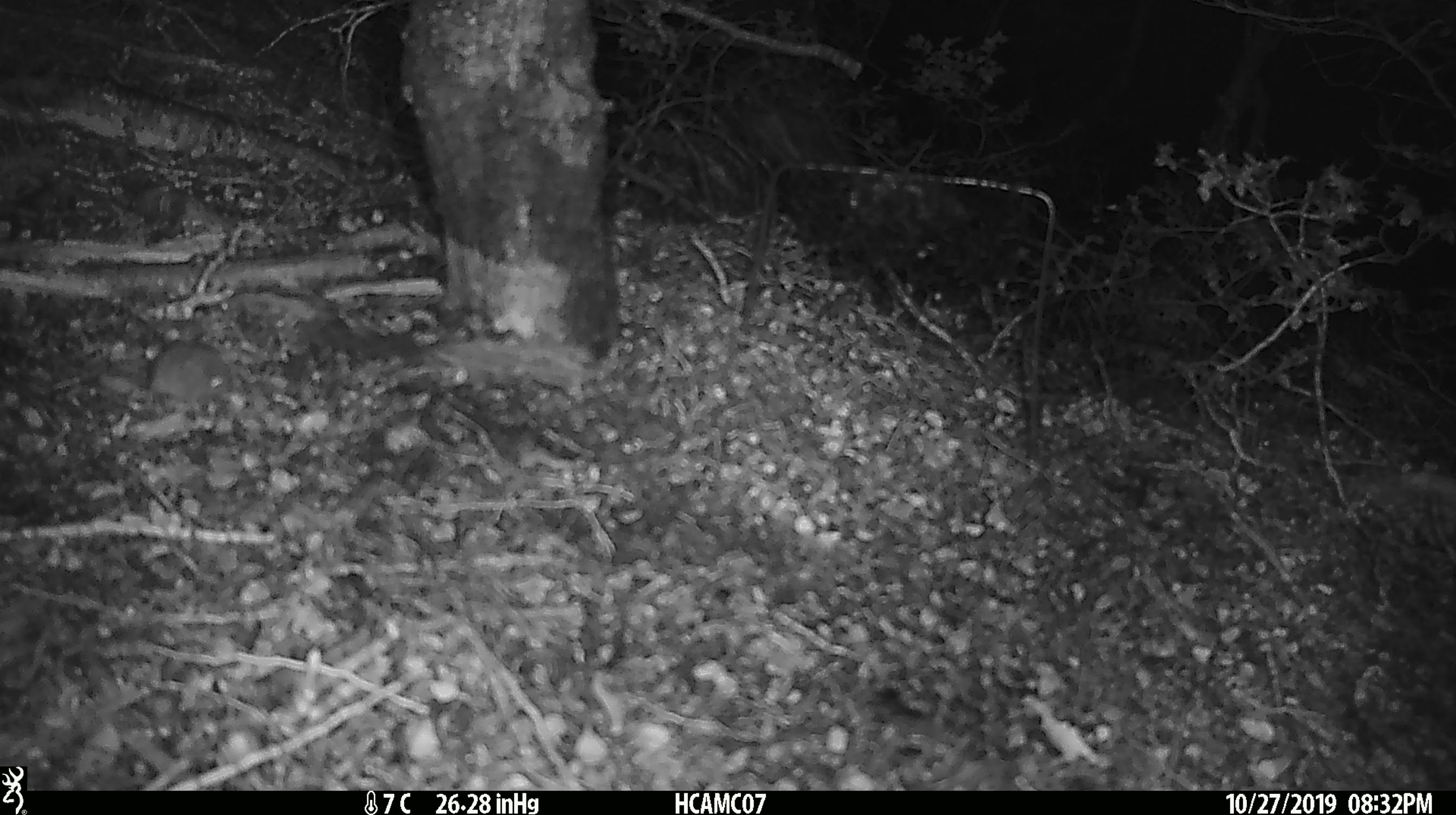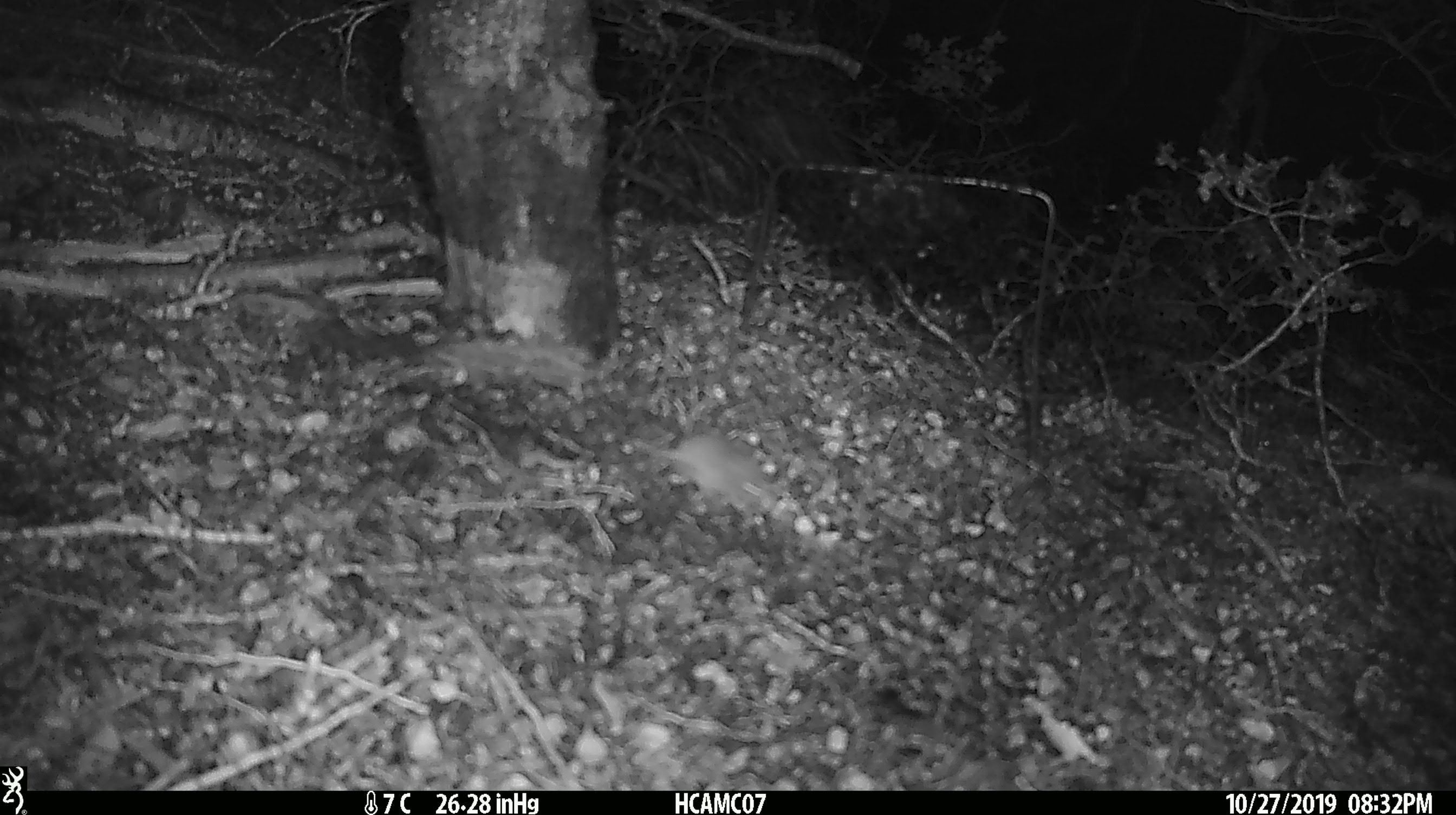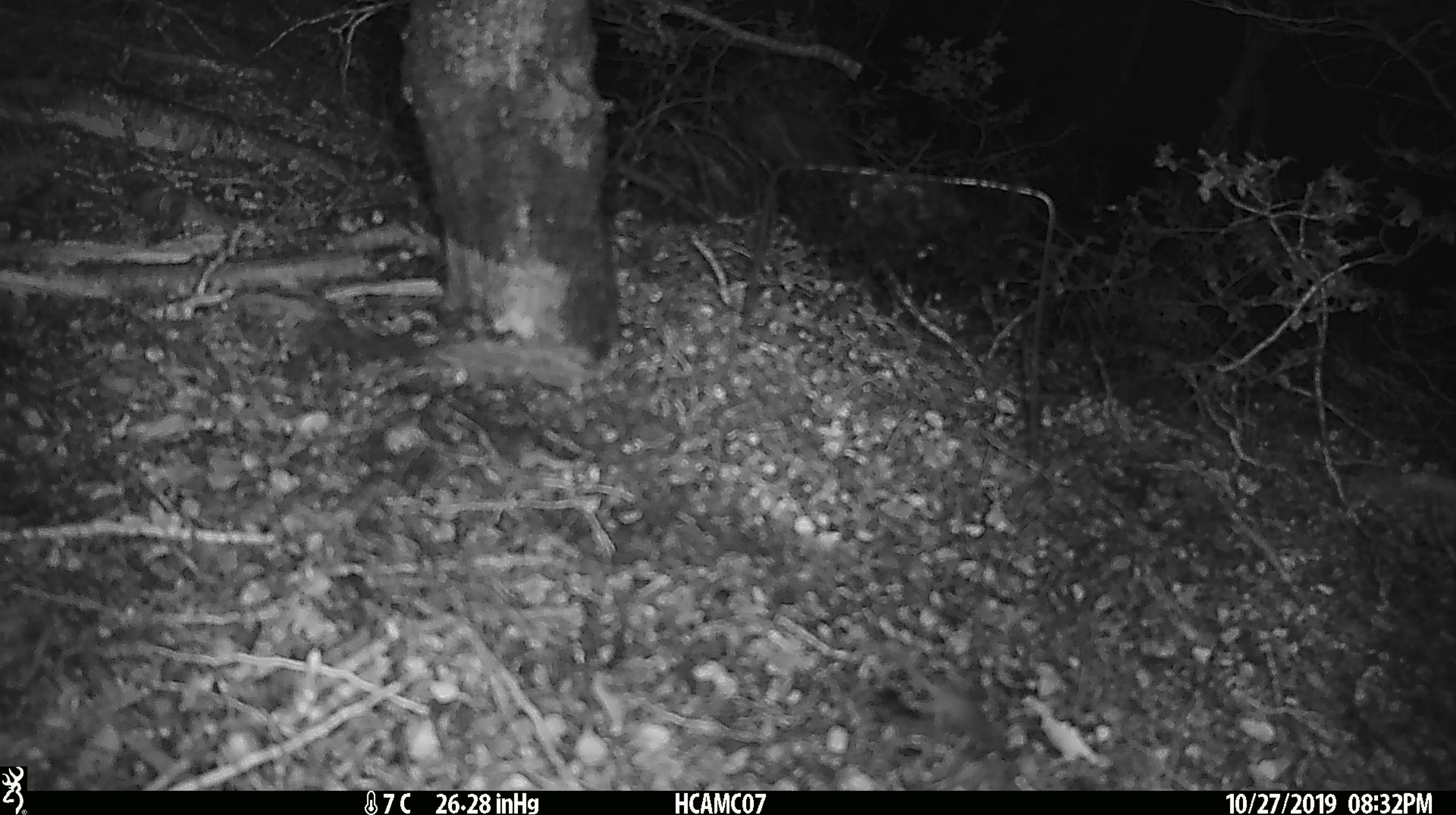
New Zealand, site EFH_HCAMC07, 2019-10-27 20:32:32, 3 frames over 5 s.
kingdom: Animalia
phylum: Chordata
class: Mammalia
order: Rodentia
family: Muridae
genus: Mus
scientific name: Mus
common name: mouse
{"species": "mouse (Mus)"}